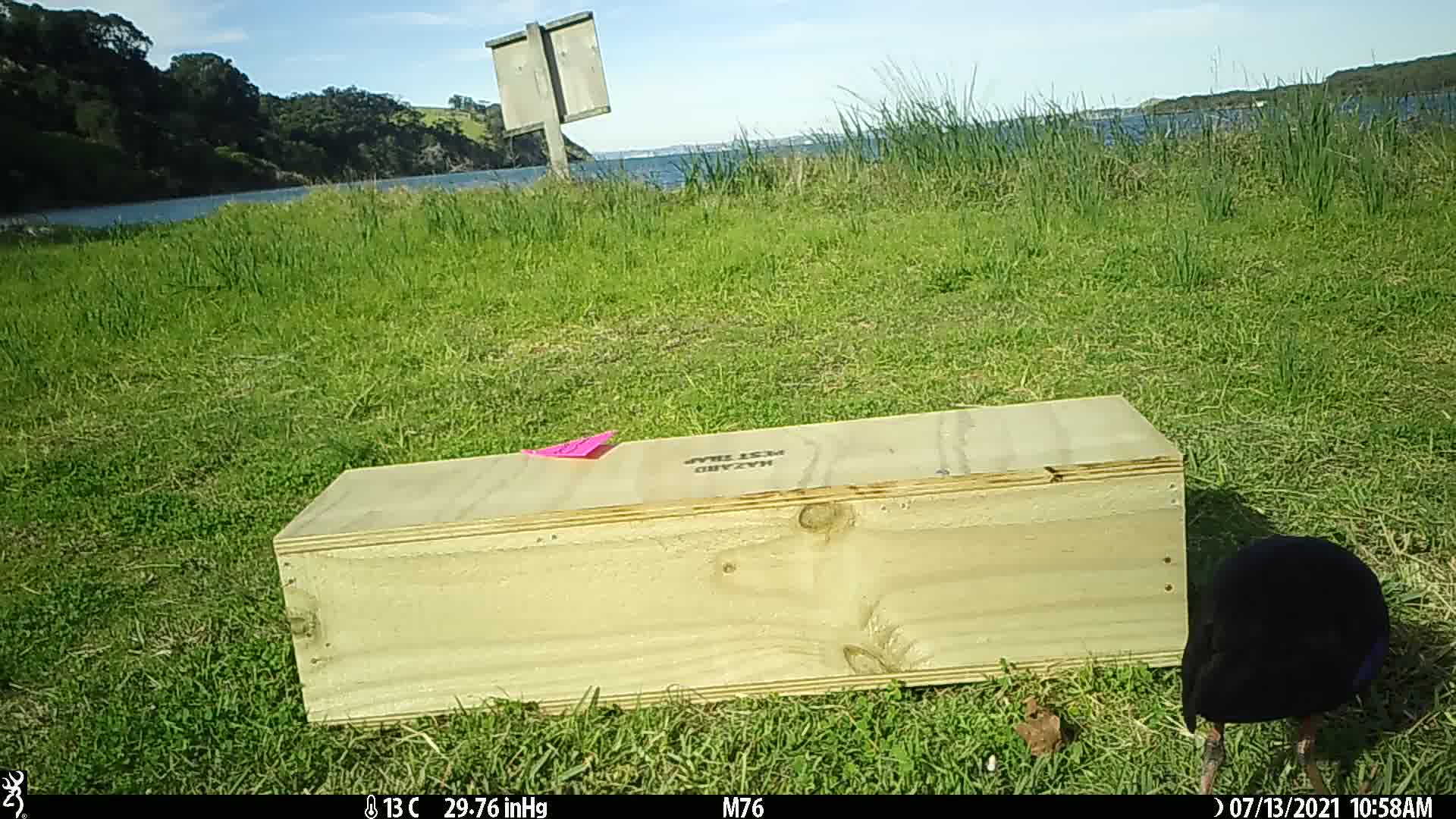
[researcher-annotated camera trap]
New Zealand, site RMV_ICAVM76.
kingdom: Animalia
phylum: Chordata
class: Aves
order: Gruiformes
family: Rallidae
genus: Porphyrio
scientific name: Porphyrio melanotus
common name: australasian swamphen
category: pukeko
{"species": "pukeko (australasian swamphen) (Porphyrio melanotus)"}